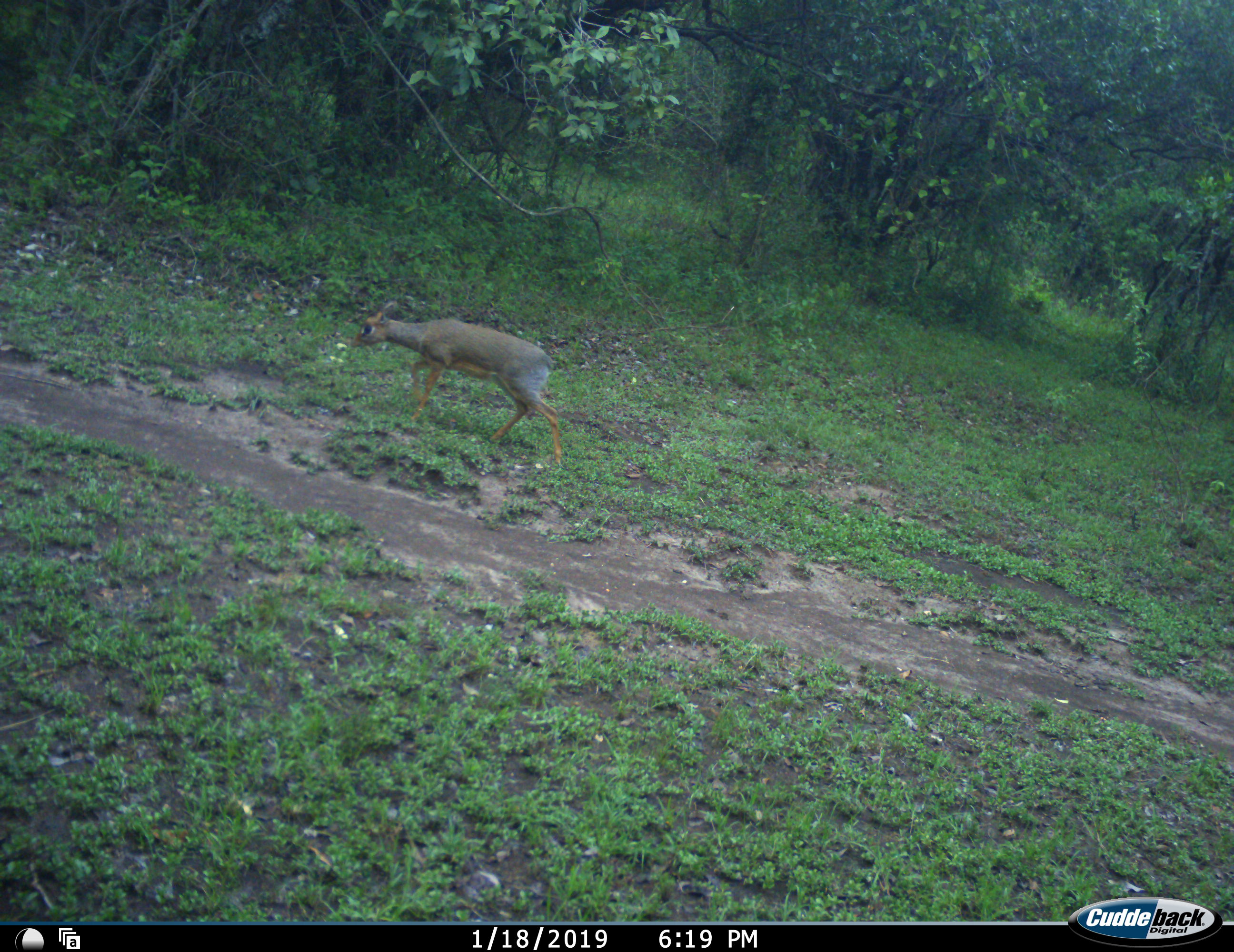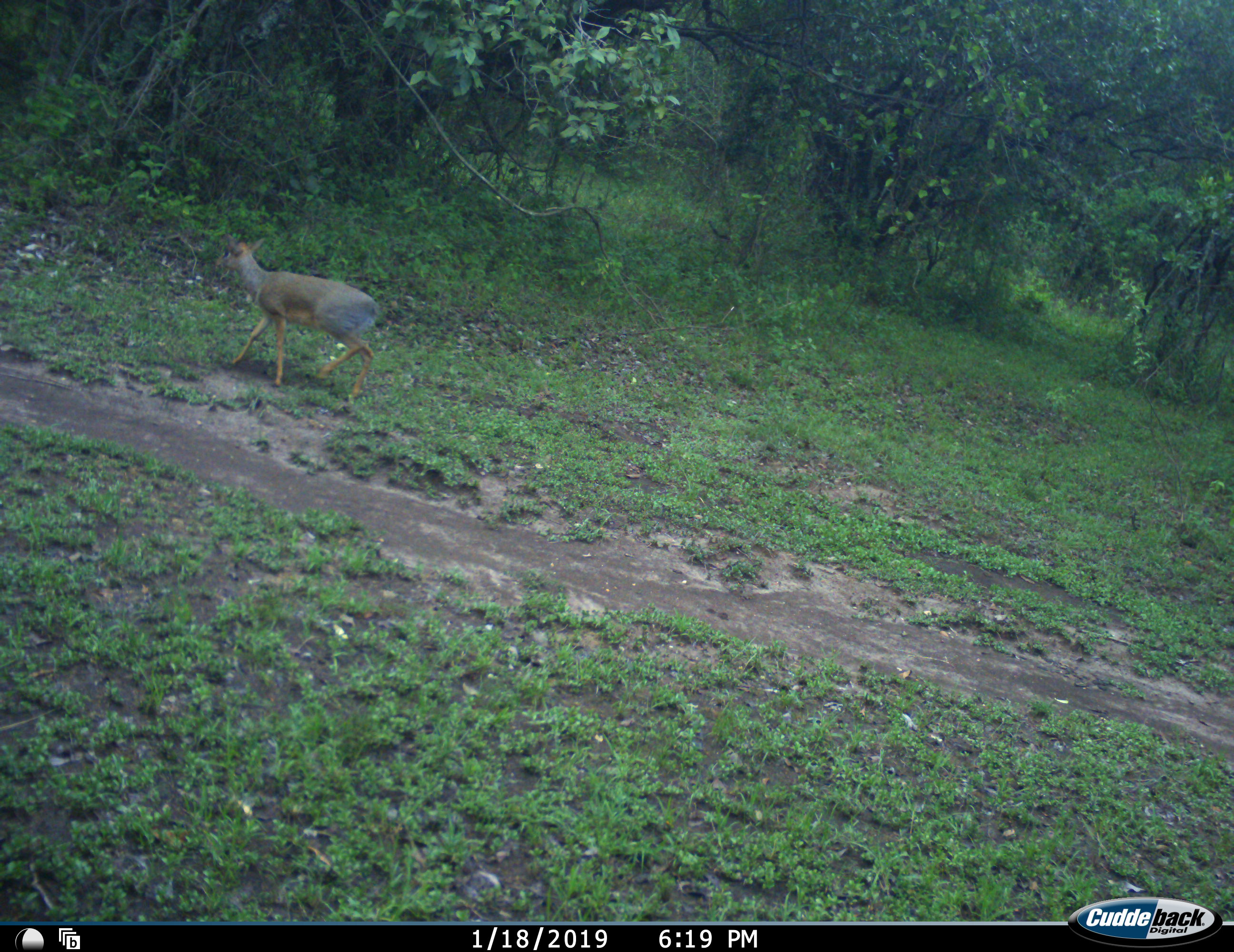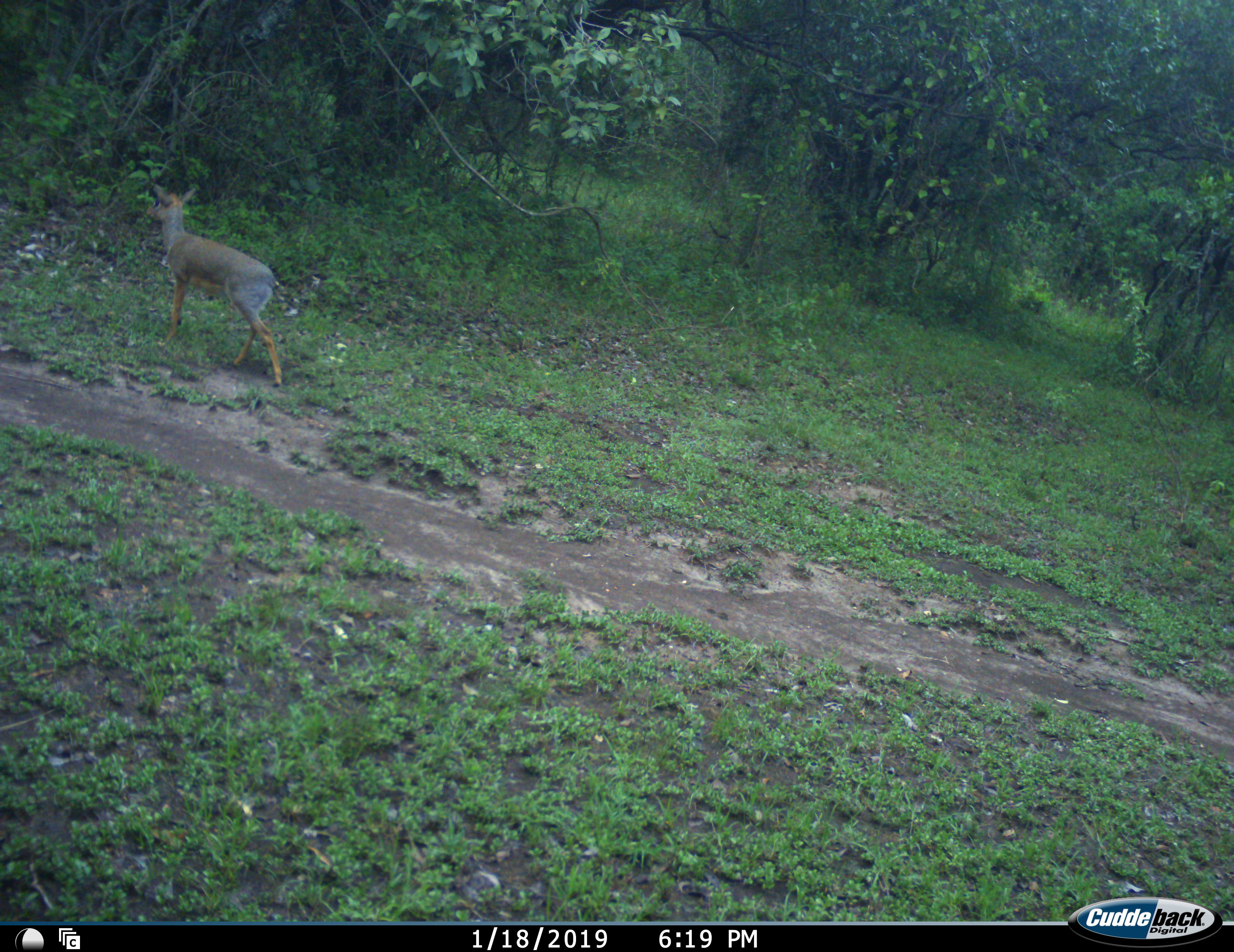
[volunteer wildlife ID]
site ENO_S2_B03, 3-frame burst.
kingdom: Animalia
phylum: Chordata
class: Mammalia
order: Artiodactyla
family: Bovidae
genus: Madoqua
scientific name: Madoqua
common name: dik-dik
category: dikdik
Dikdik (dik-dik) (Madoqua), count 1. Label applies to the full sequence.